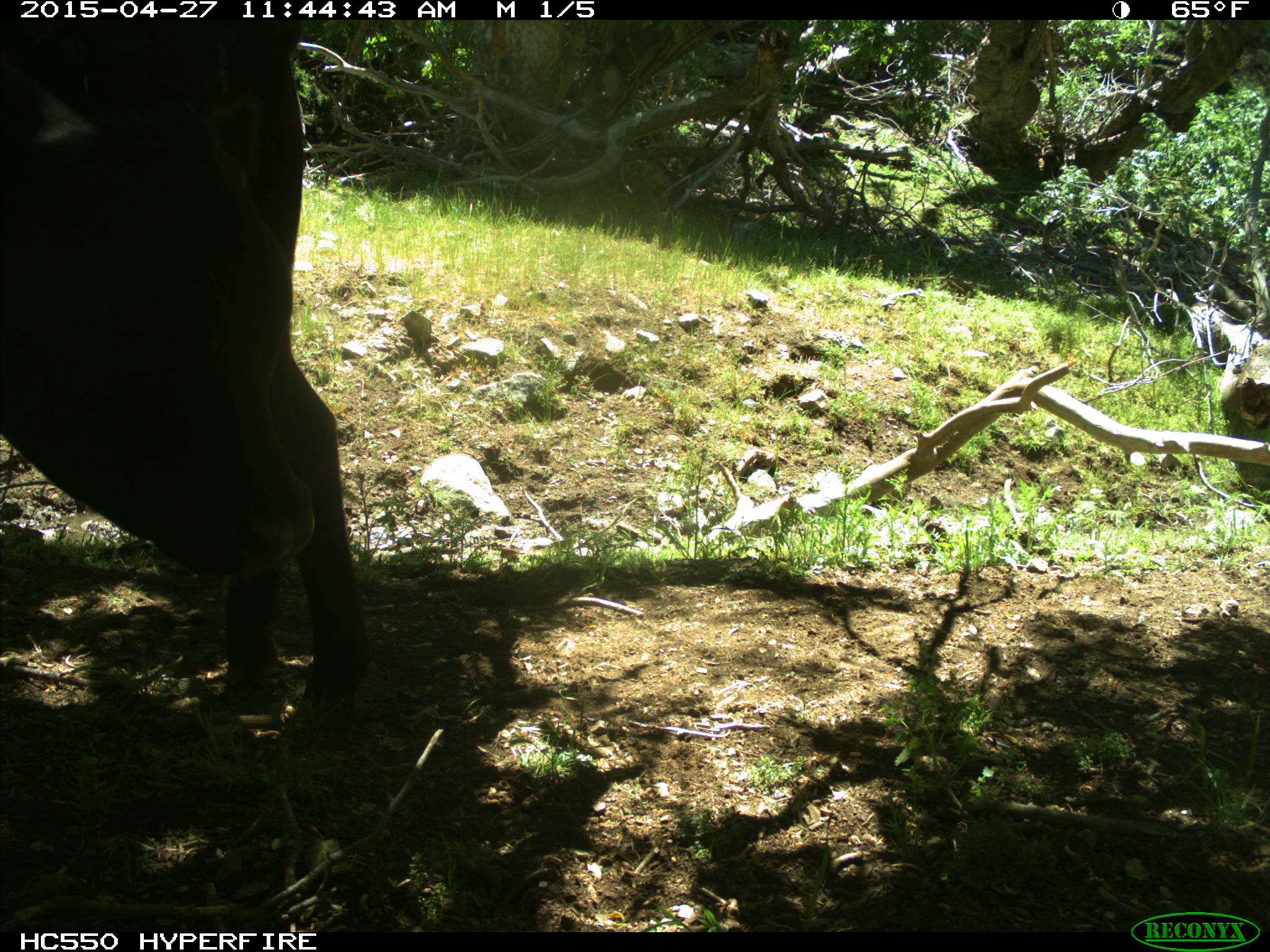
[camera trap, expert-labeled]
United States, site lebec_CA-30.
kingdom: Animalia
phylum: Chordata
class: Mammalia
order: Artiodactyla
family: Bovidae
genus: Bos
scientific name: Bos taurus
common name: domestic cow